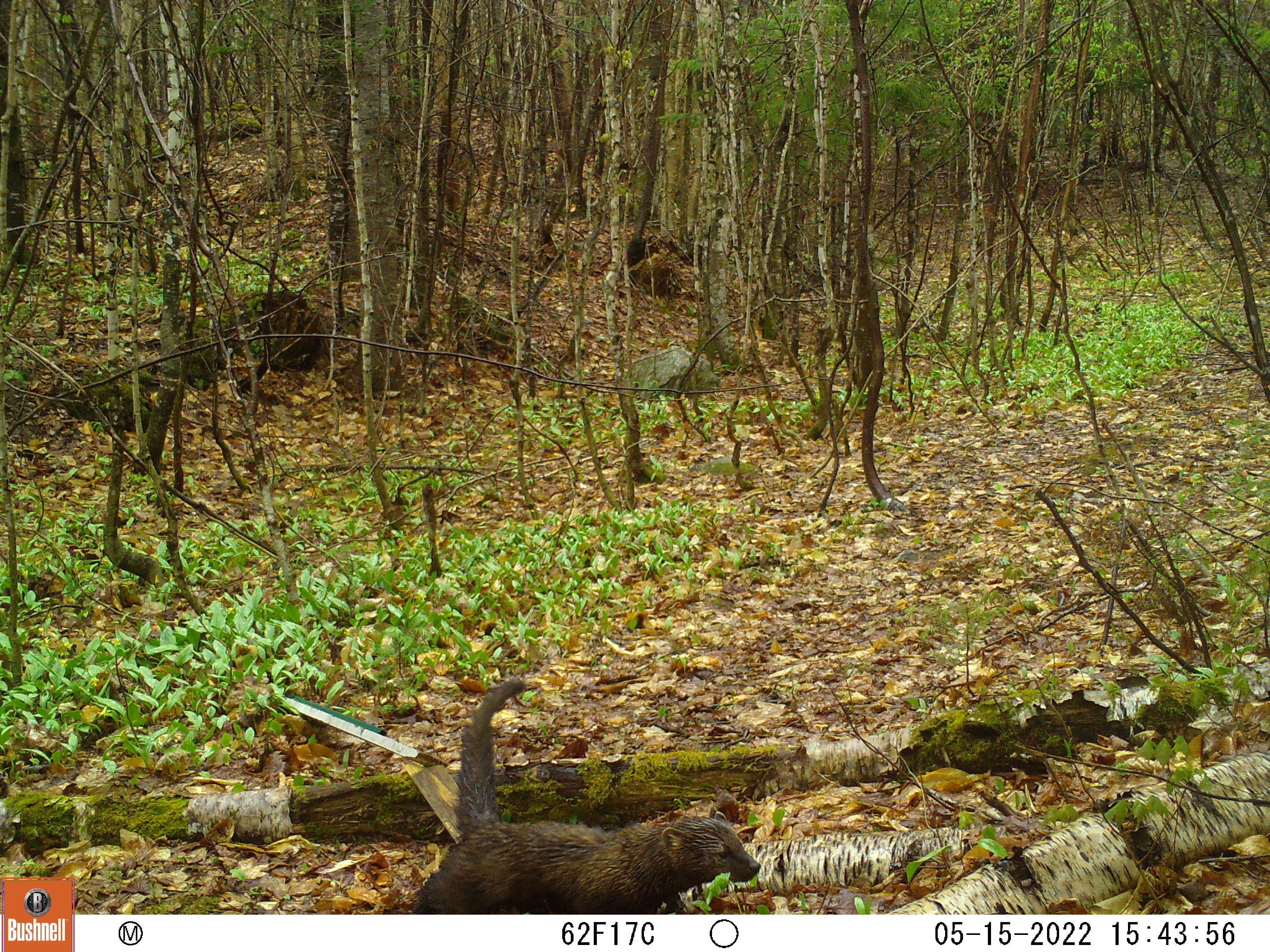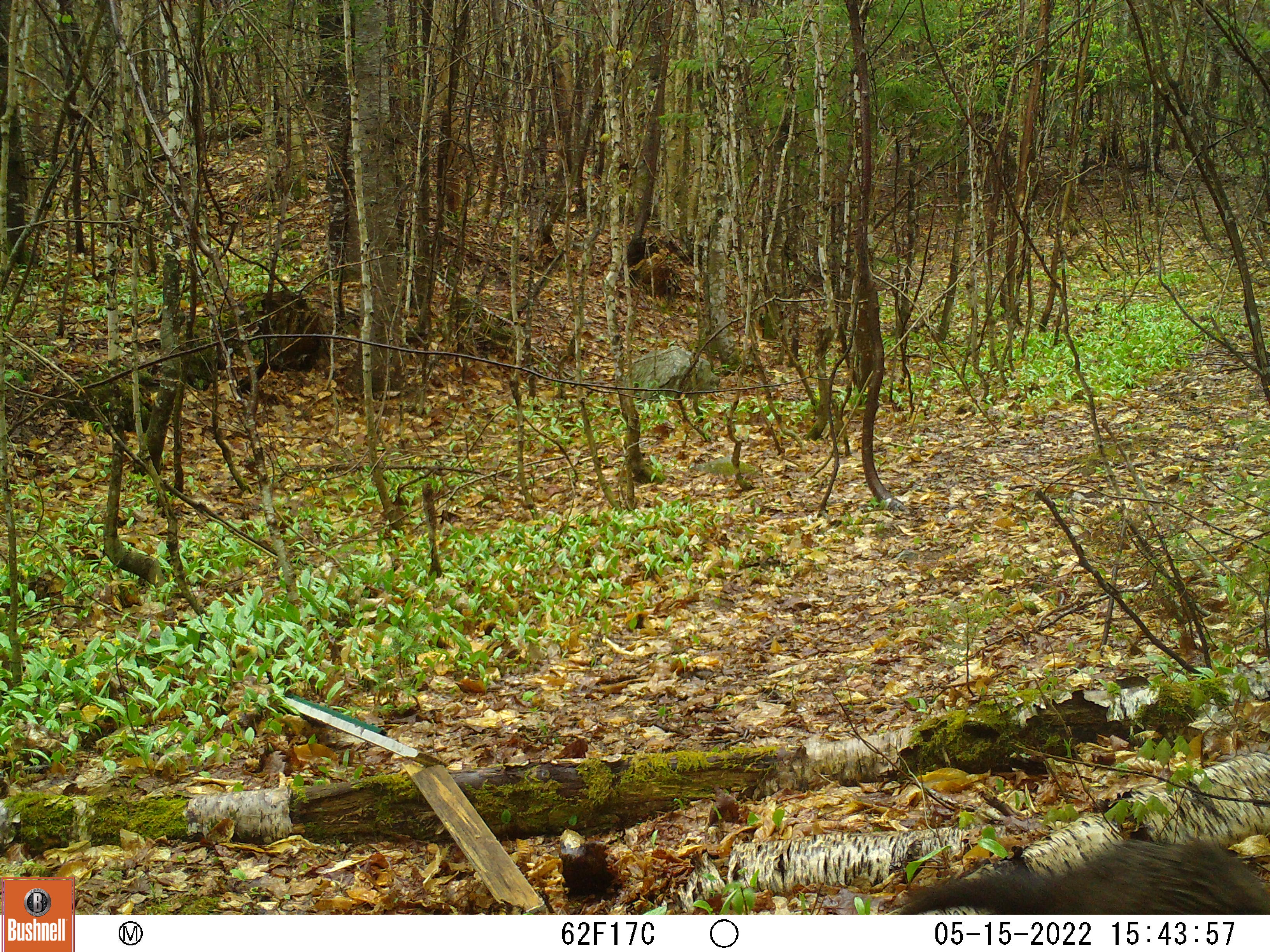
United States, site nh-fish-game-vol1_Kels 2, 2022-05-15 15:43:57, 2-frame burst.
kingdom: Animalia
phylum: Chordata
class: Mammalia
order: Carnivora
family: Mustelidae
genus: Martes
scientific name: Martes americana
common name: american marten